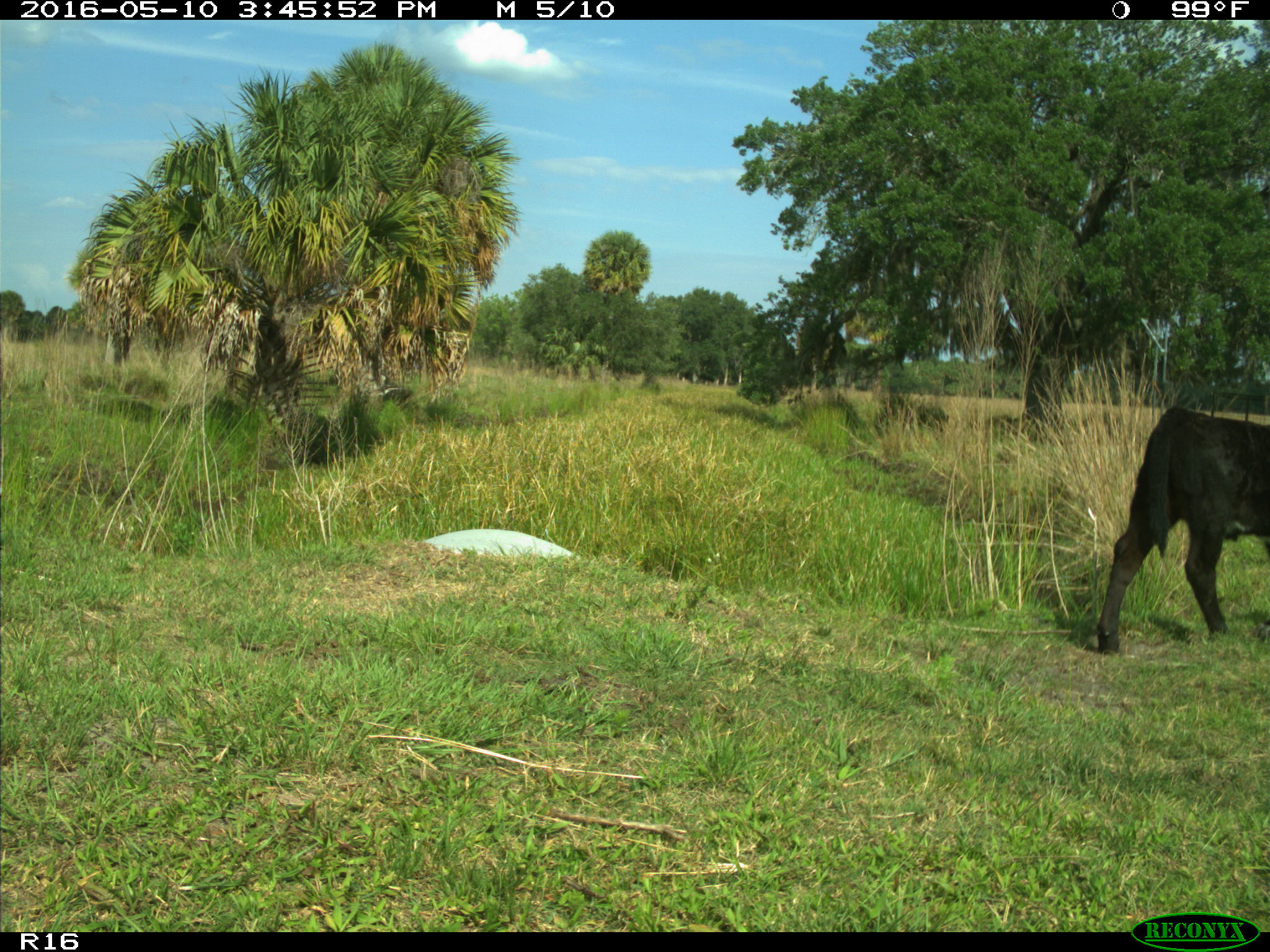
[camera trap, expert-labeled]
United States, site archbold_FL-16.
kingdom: Animalia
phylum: Chordata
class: Mammalia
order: Artiodactyla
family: Bovidae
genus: Bos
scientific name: Bos taurus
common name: domestic cow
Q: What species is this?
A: Bos taurus (domestic cow).